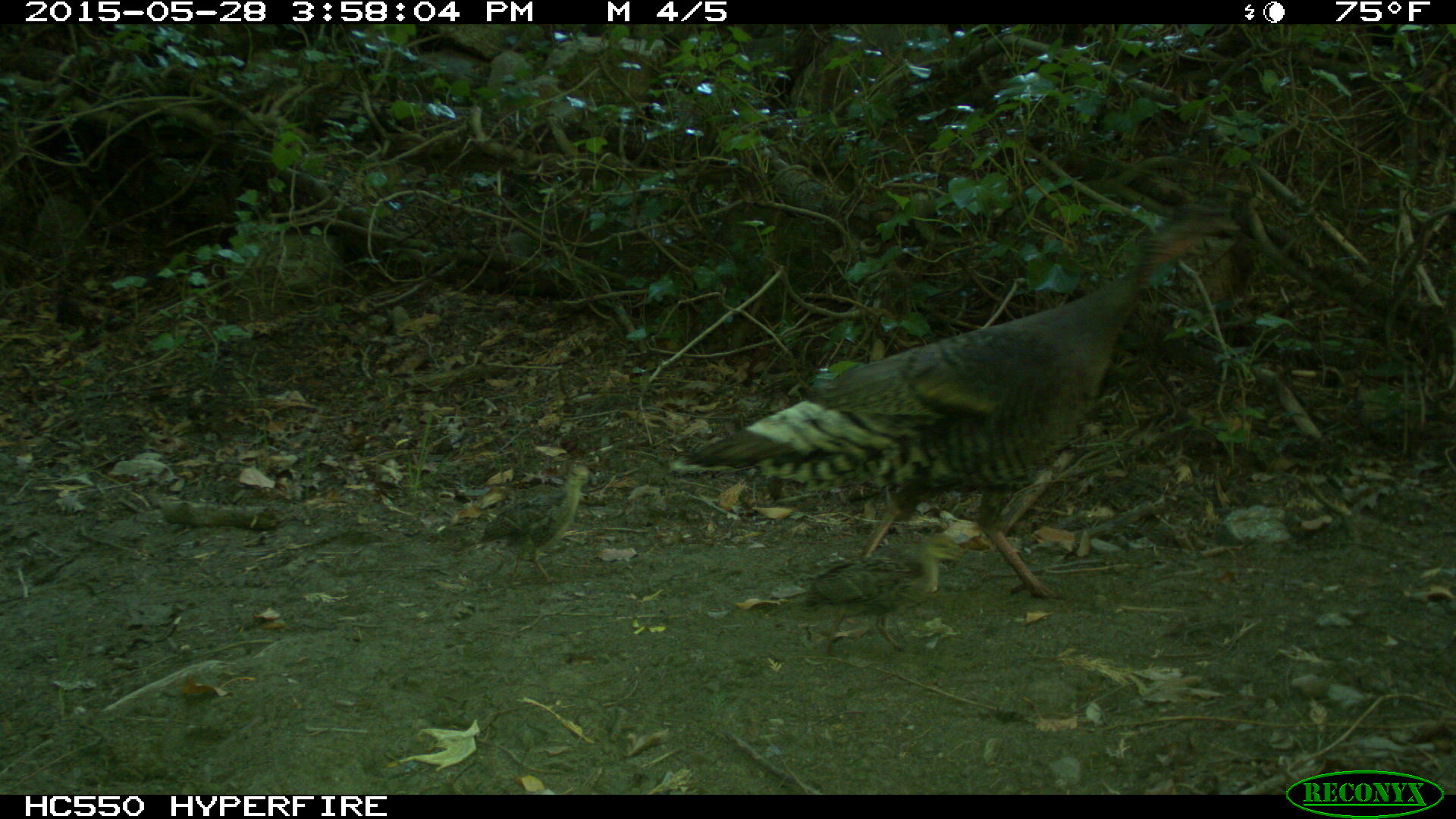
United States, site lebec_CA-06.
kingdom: Animalia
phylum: Chordata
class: Aves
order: Galliformes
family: Phasianidae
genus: Meleagris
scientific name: Meleagris gallopavo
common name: wild turkey